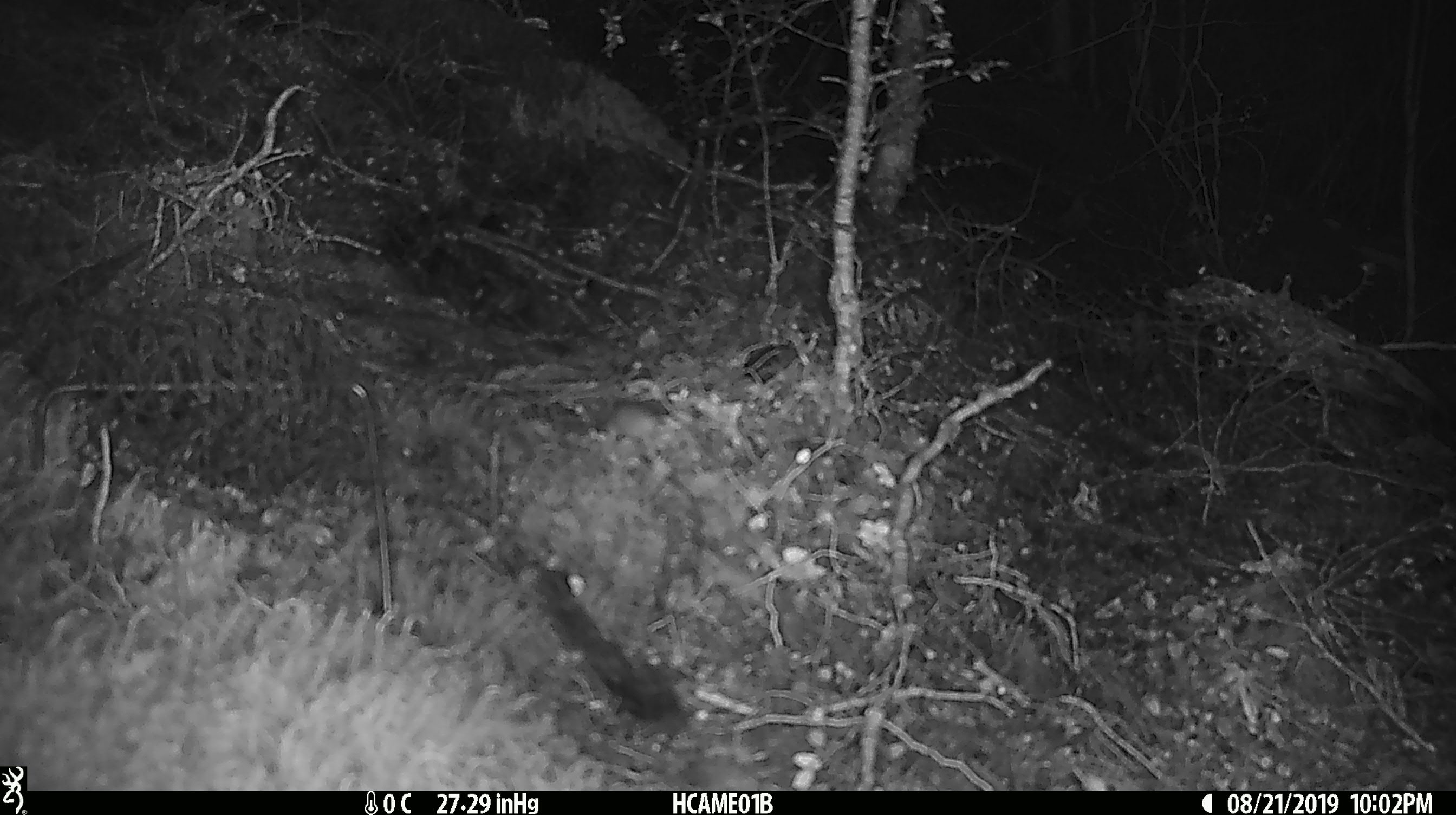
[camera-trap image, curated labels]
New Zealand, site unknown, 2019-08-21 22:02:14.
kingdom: Animalia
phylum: Chordata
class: Mammalia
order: Rodentia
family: Muridae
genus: Mus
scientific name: Mus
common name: mouse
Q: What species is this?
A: Mouse (Mus).